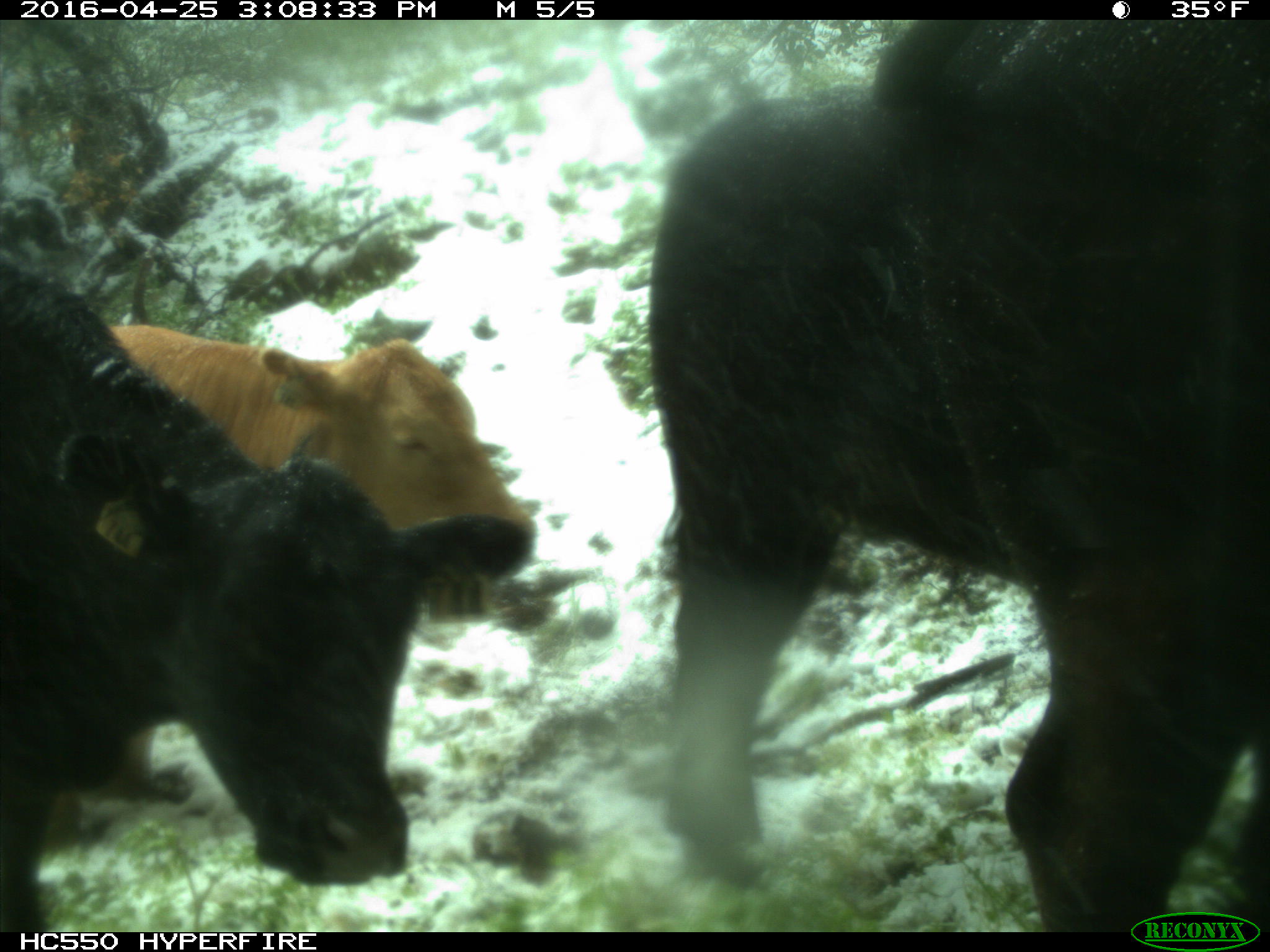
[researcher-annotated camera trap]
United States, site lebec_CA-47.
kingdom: Animalia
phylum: Chordata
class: Mammalia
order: Artiodactyla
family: Bovidae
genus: Bos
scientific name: Bos taurus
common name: domestic cow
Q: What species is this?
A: Bos taurus (domestic cow).